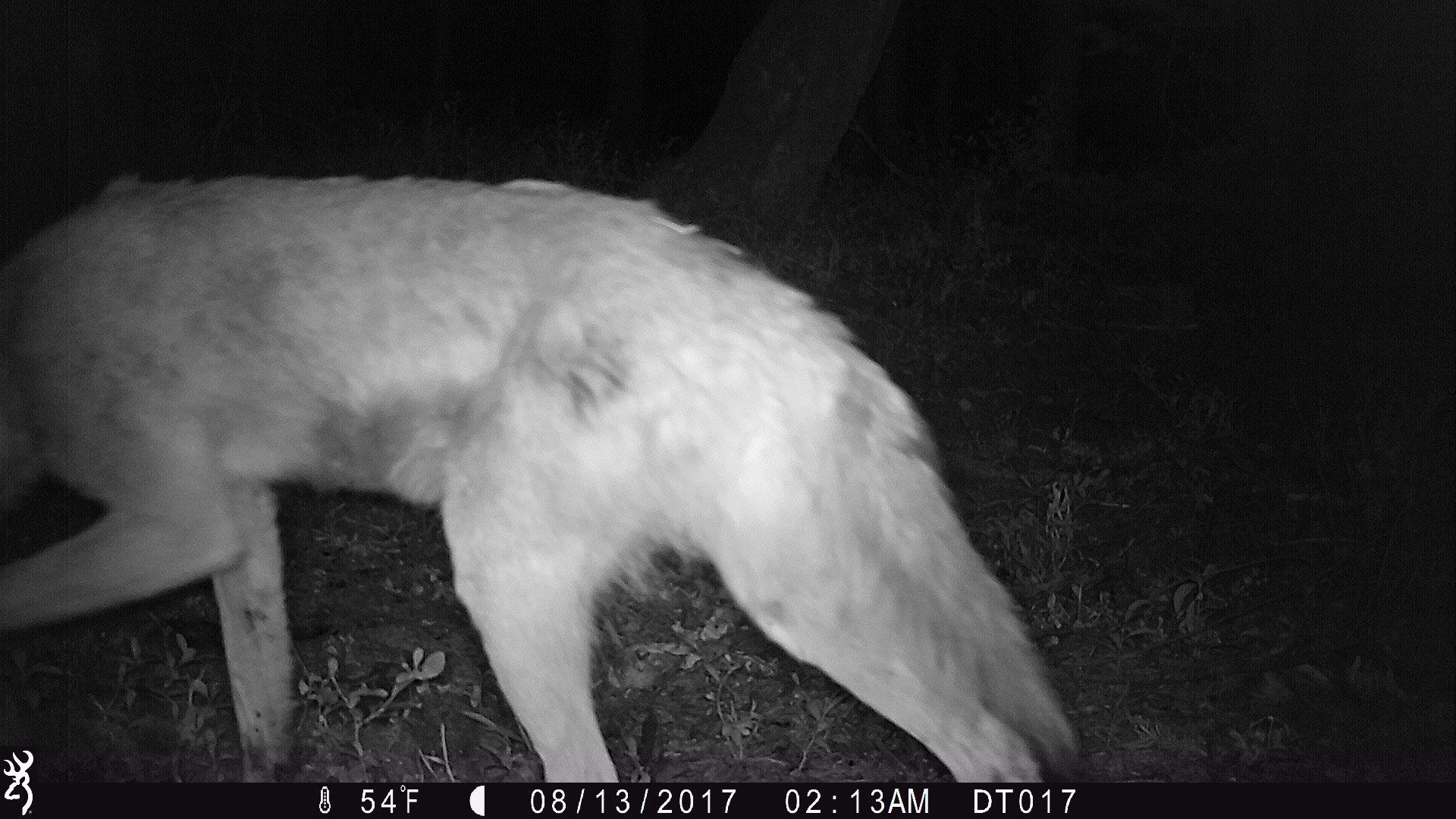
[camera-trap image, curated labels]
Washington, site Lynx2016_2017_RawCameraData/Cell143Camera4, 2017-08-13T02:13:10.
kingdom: Animalia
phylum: Chordata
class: Mammalia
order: Carnivora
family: Canidae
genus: Canis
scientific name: Canis latrans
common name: coyote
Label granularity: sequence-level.